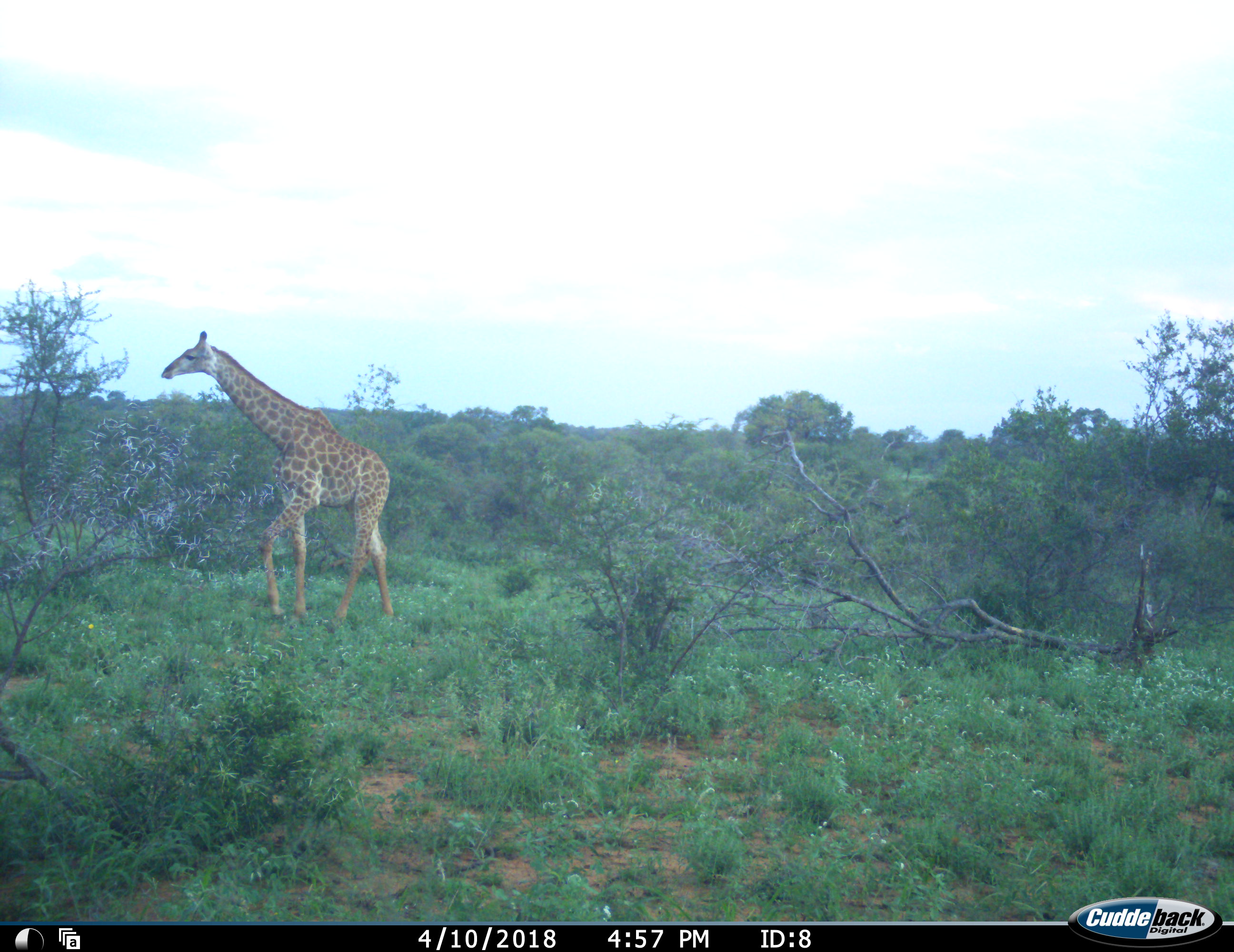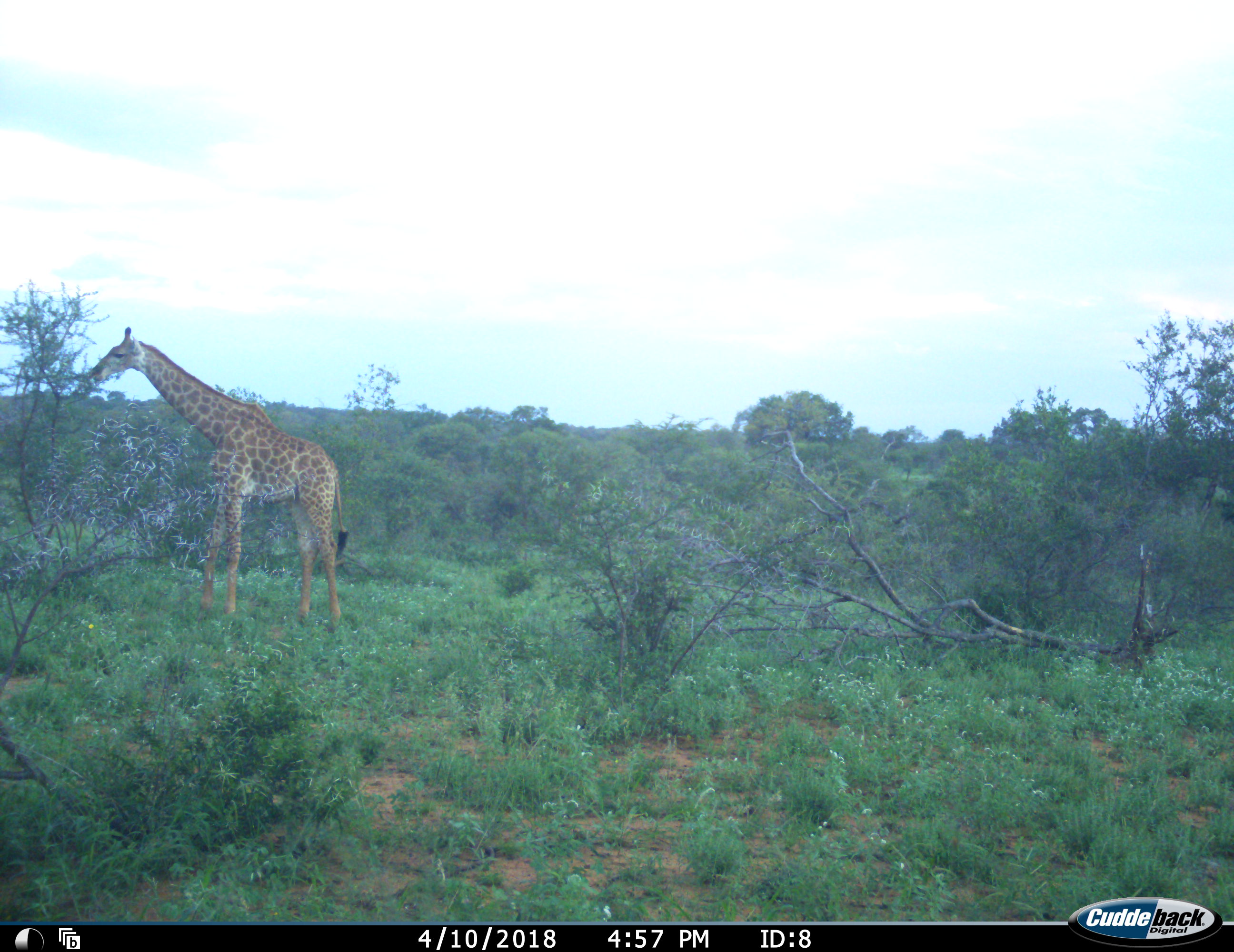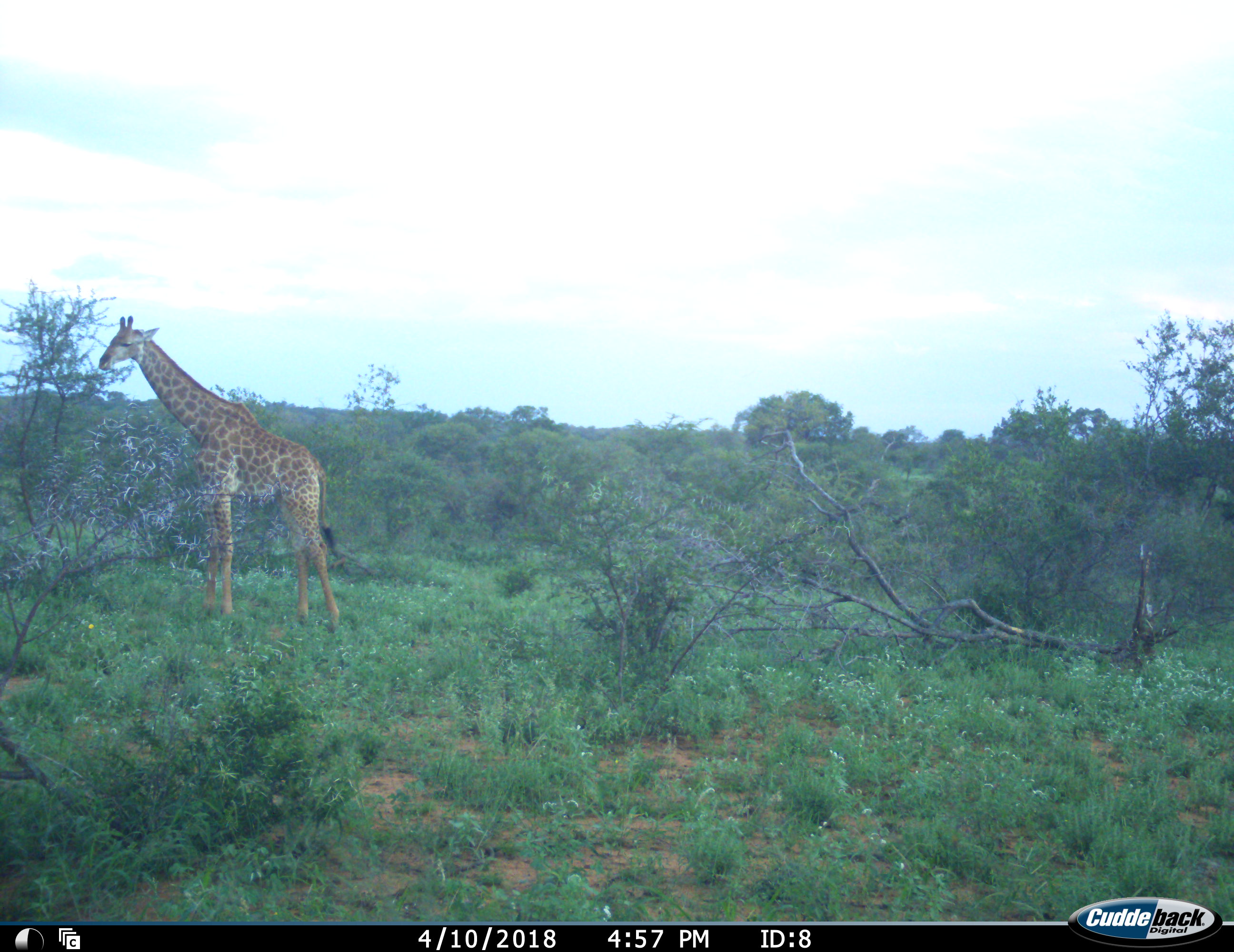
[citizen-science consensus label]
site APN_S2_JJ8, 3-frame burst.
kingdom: Animalia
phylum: Chordata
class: Mammalia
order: Artiodactyla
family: Giraffidae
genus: Giraffa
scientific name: Giraffa camelopardalis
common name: giraffe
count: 1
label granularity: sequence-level